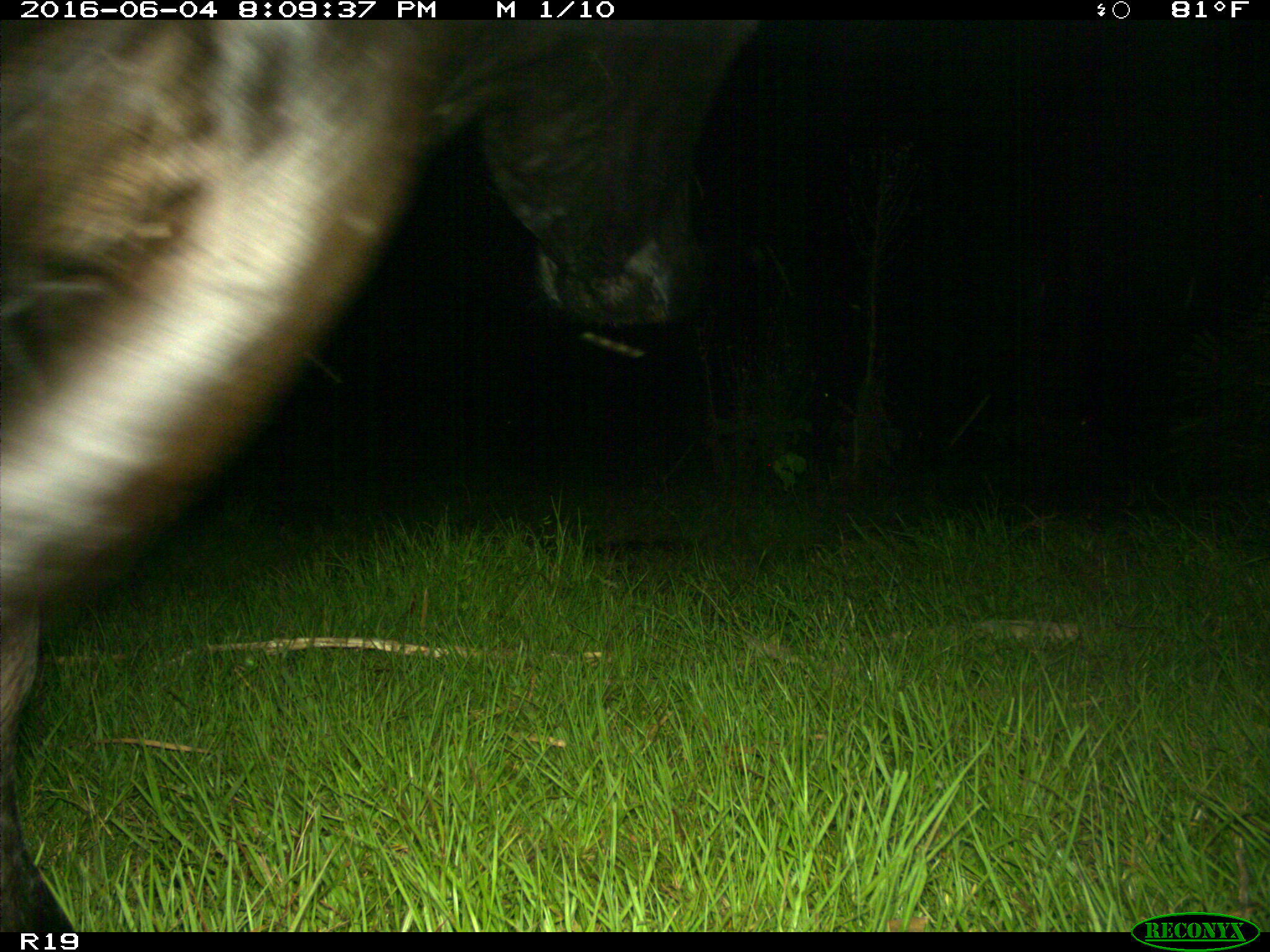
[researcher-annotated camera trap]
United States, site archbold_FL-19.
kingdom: Animalia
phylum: Chordata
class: Mammalia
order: Artiodactyla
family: Bovidae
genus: Bos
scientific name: Bos taurus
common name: domestic cow